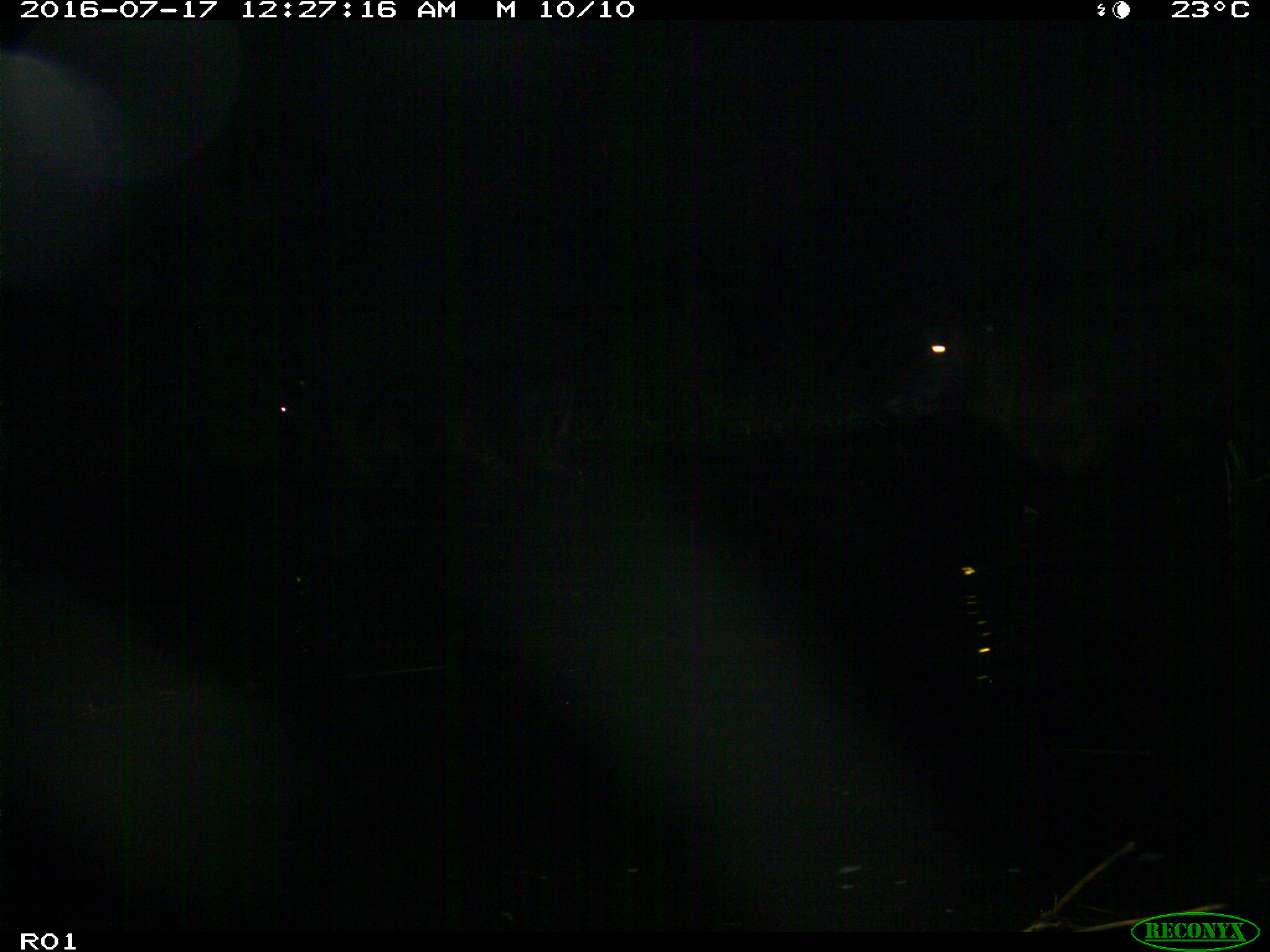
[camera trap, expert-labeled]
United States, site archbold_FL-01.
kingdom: Animalia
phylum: Chordata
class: Mammalia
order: Artiodactyla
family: Bovidae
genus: Bos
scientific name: Bos taurus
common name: domestic cow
Bos taurus (domestic cow).